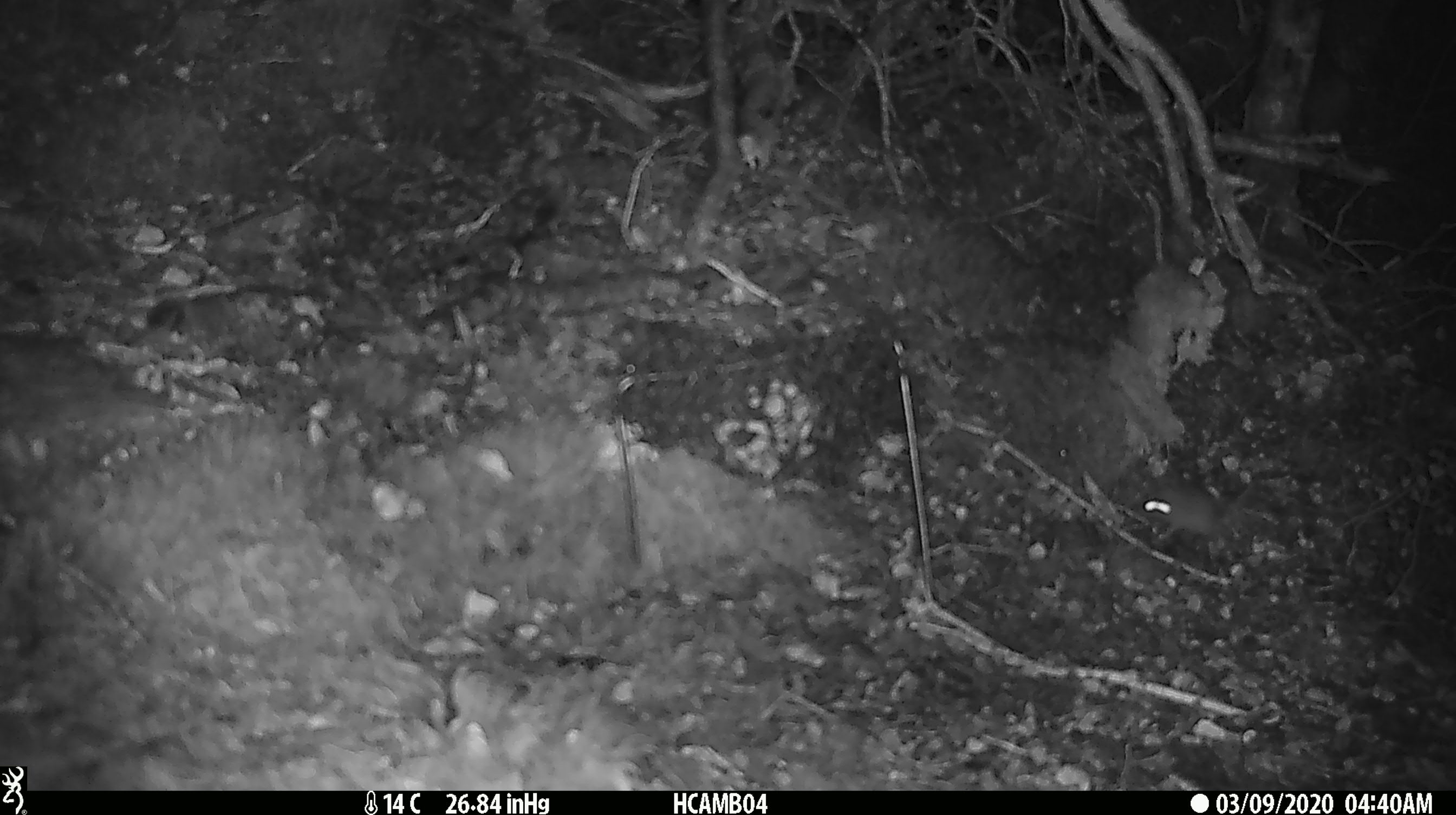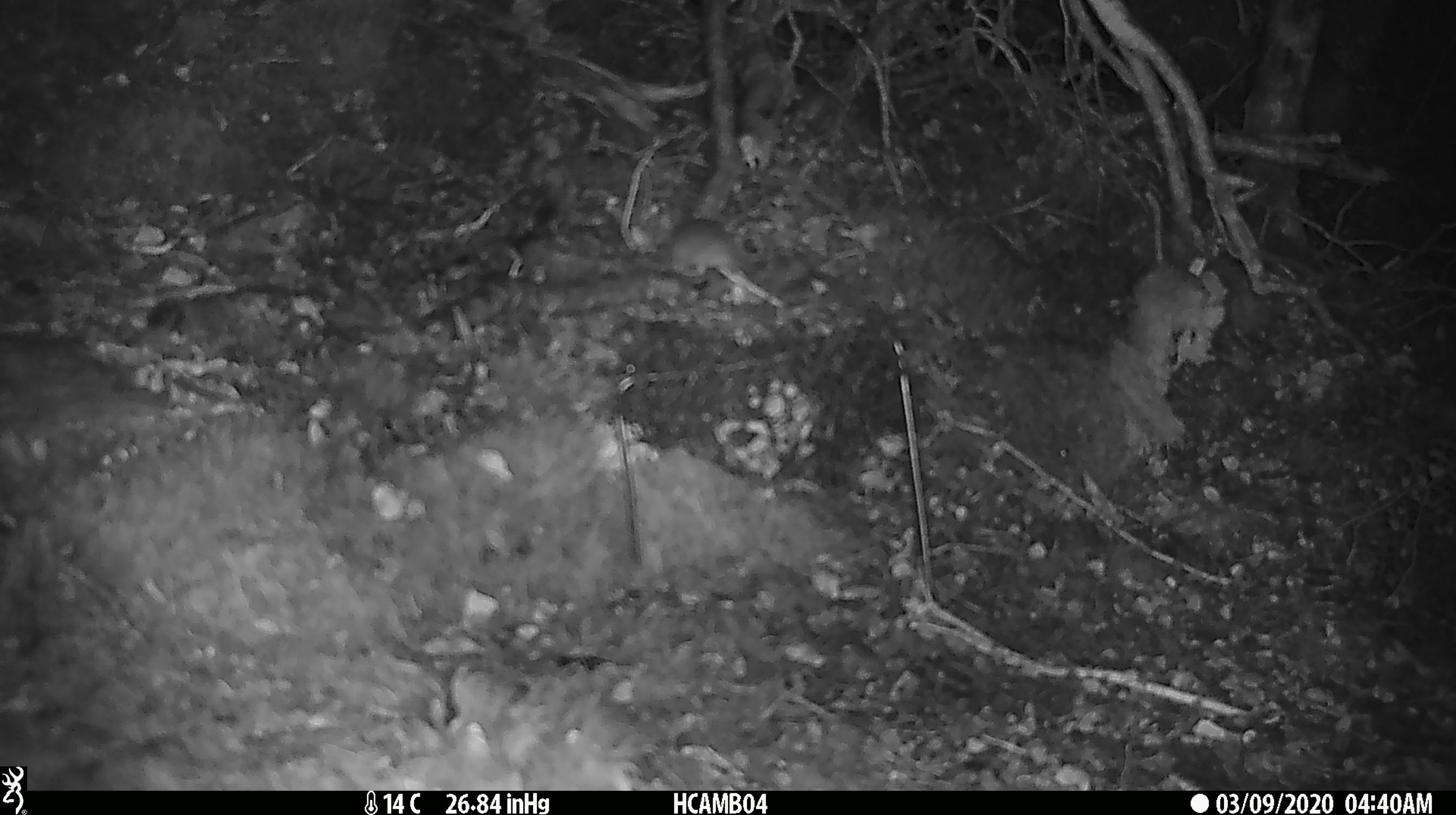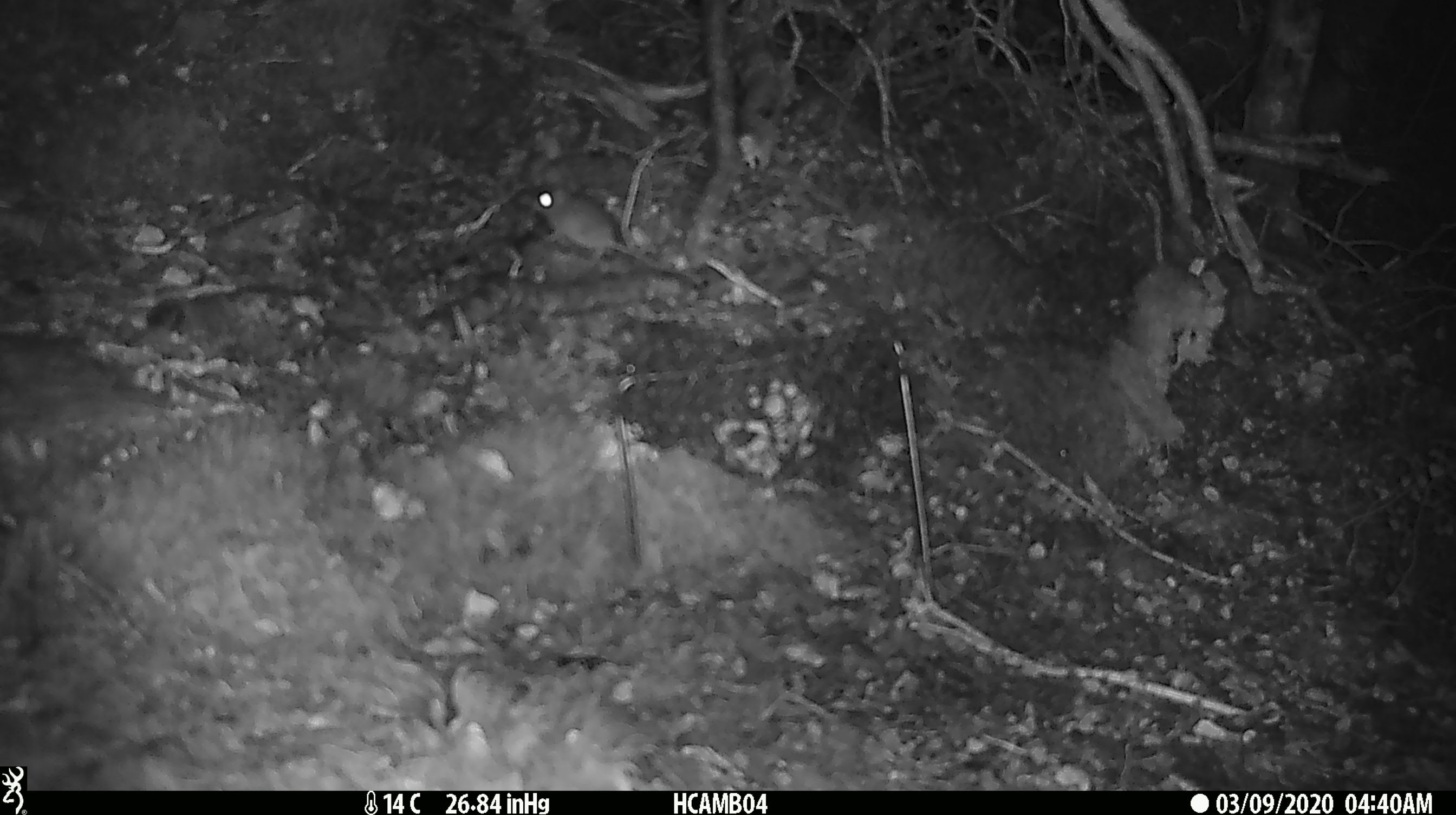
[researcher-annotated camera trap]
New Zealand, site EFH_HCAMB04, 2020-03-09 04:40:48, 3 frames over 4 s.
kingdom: Animalia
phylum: Chordata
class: Mammalia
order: Rodentia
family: Muridae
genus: Mus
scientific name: Mus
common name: mouse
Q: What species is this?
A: Mouse (Mus).